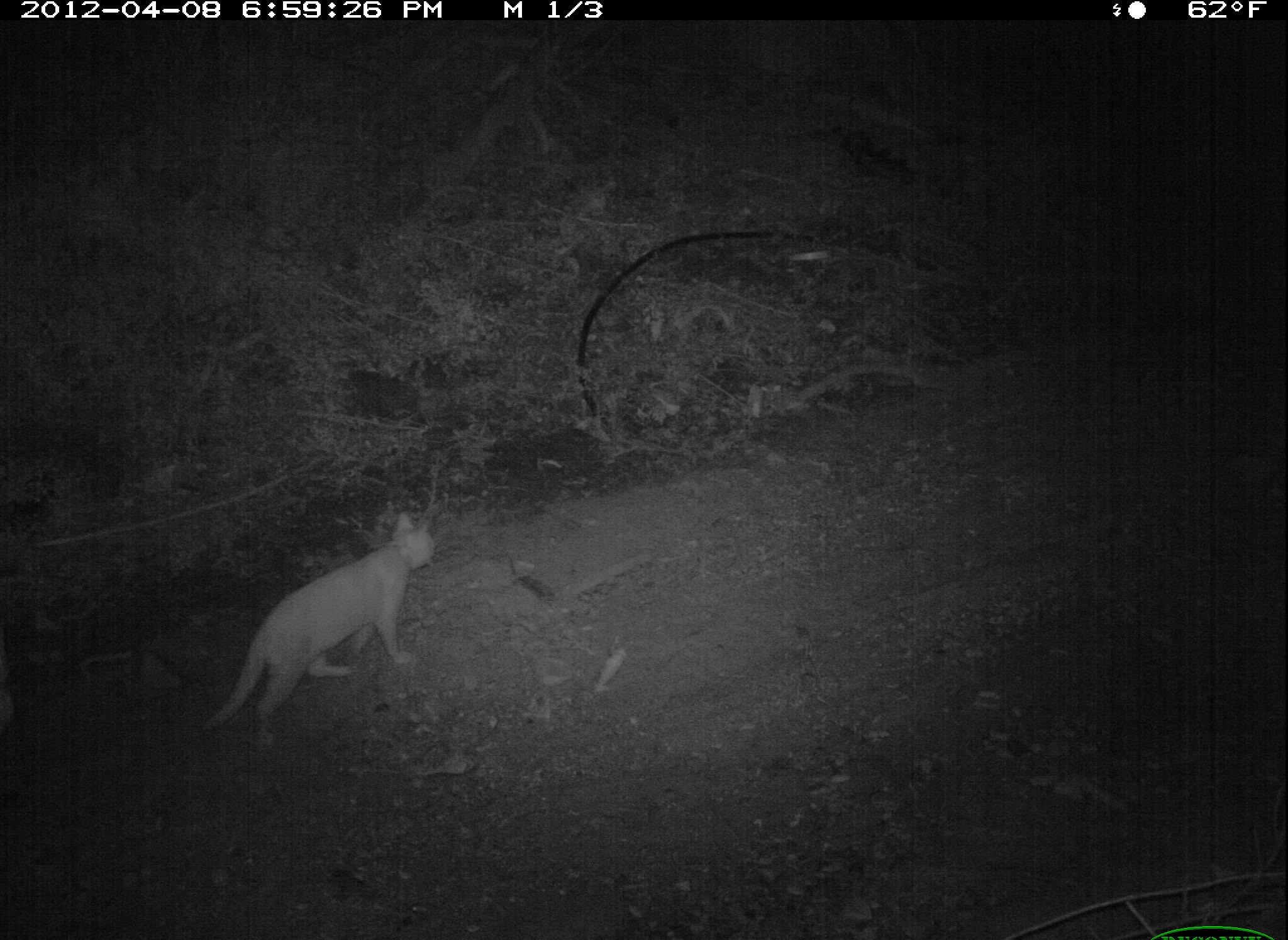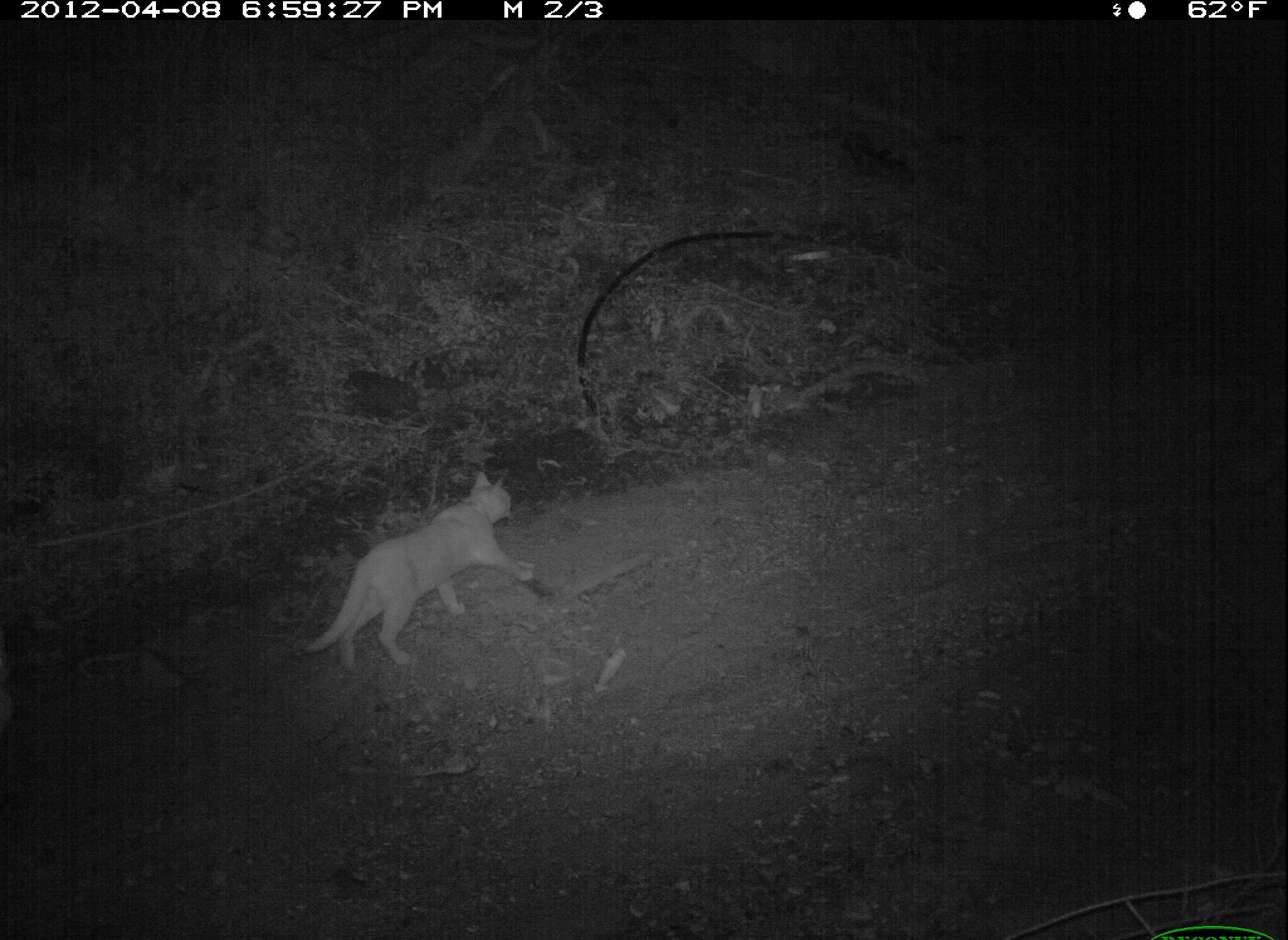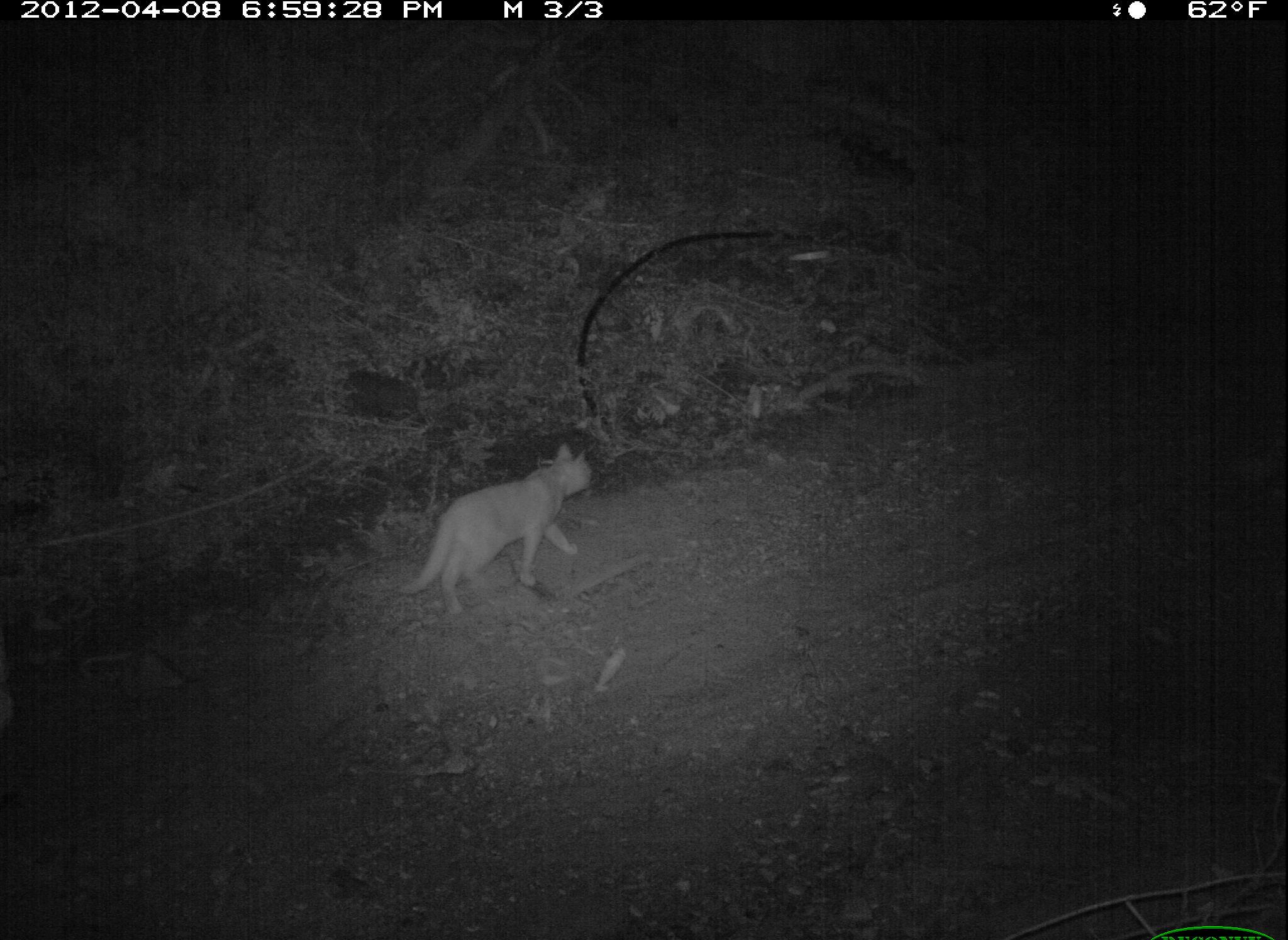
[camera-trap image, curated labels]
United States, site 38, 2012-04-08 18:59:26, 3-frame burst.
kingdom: Animalia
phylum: Chordata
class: Mammalia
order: Carnivora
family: Felidae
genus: Felis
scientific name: Felis catus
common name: cat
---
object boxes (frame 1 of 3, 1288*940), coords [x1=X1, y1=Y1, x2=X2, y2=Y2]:
cat: [x1=203, y1=503, x2=447, y2=759]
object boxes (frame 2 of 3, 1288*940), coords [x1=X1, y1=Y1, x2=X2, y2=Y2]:
cat: [x1=299, y1=465, x2=546, y2=676]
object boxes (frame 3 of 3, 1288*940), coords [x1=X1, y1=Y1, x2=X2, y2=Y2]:
cat: [x1=396, y1=441, x2=602, y2=625]